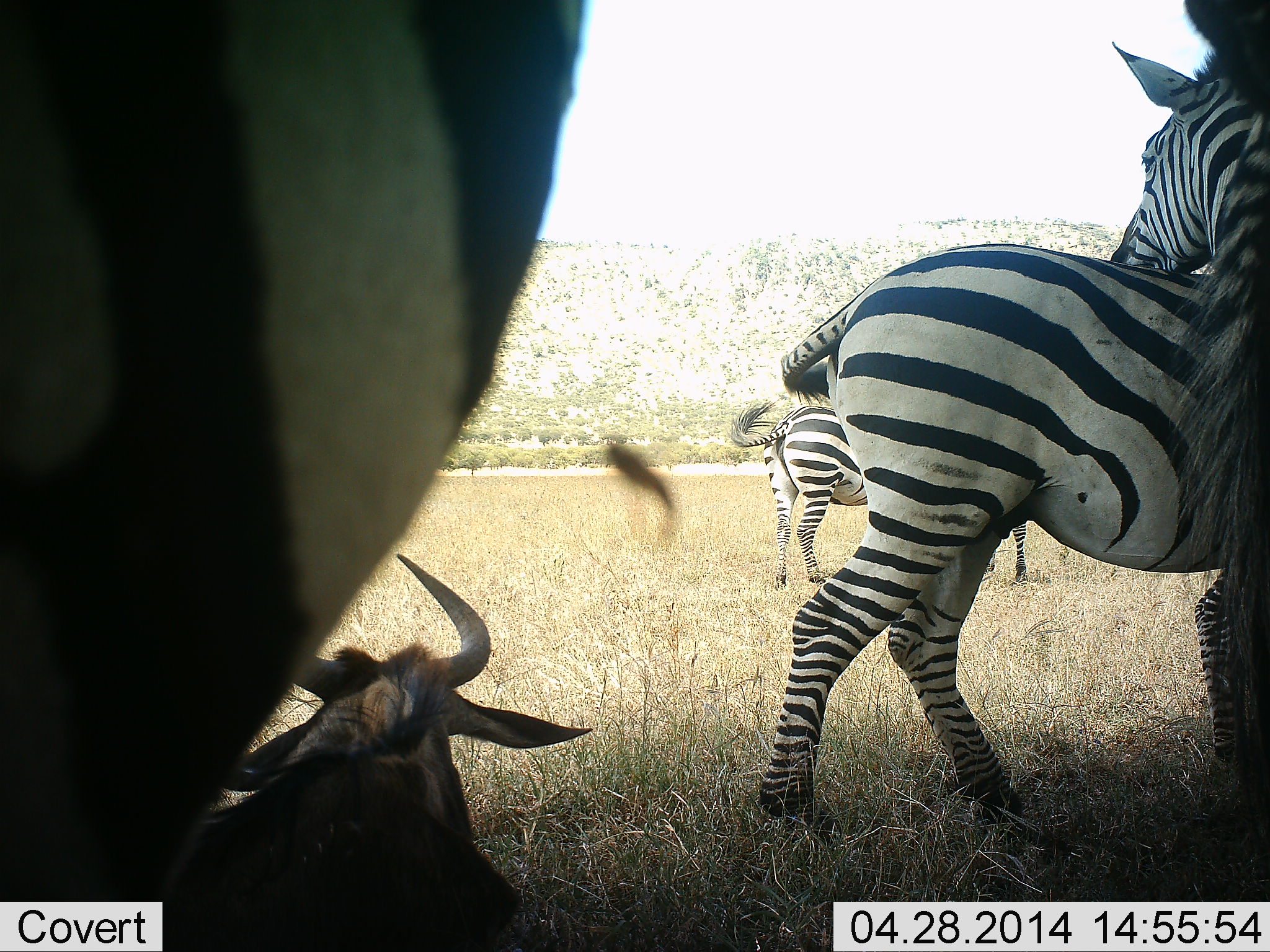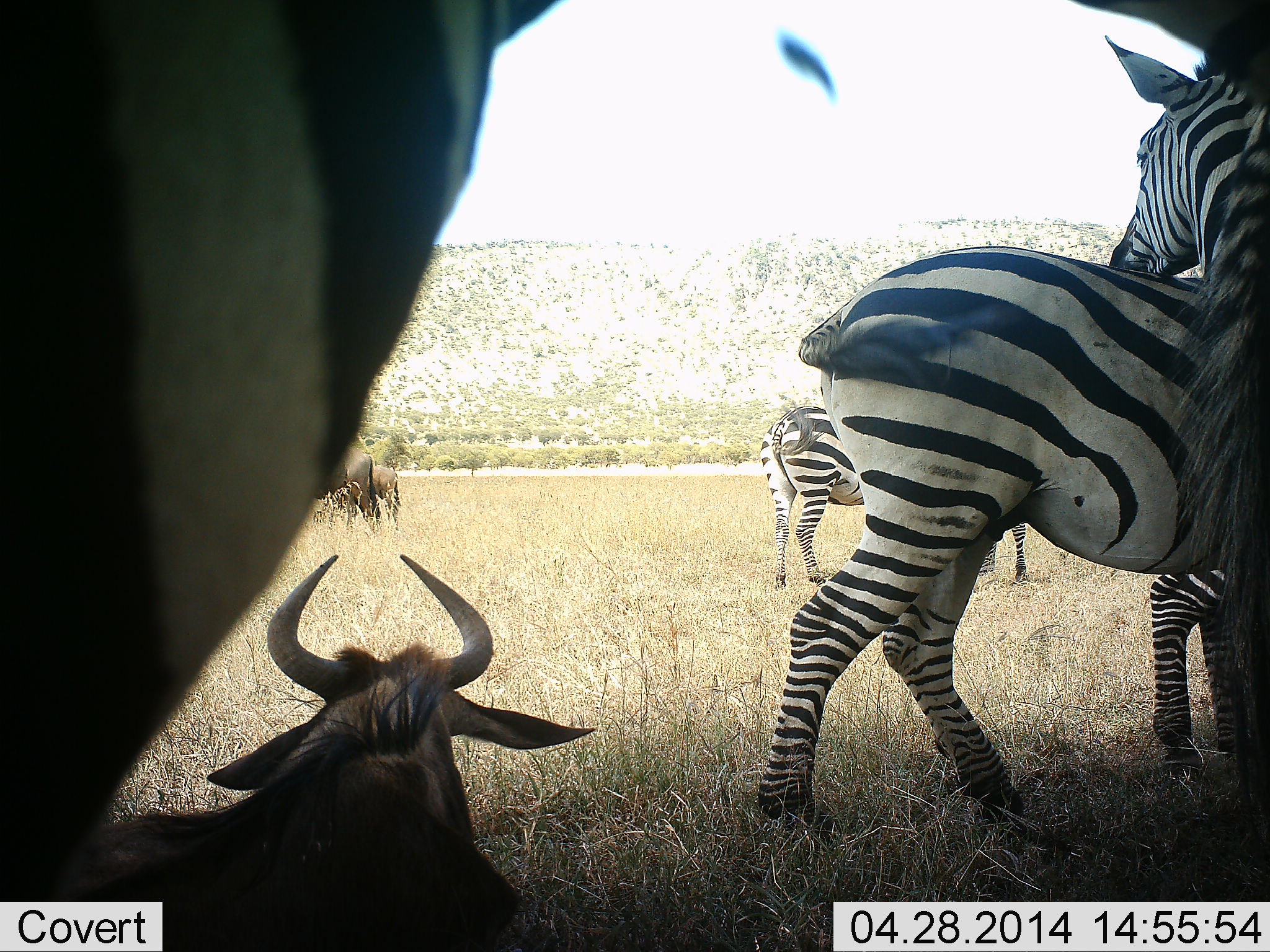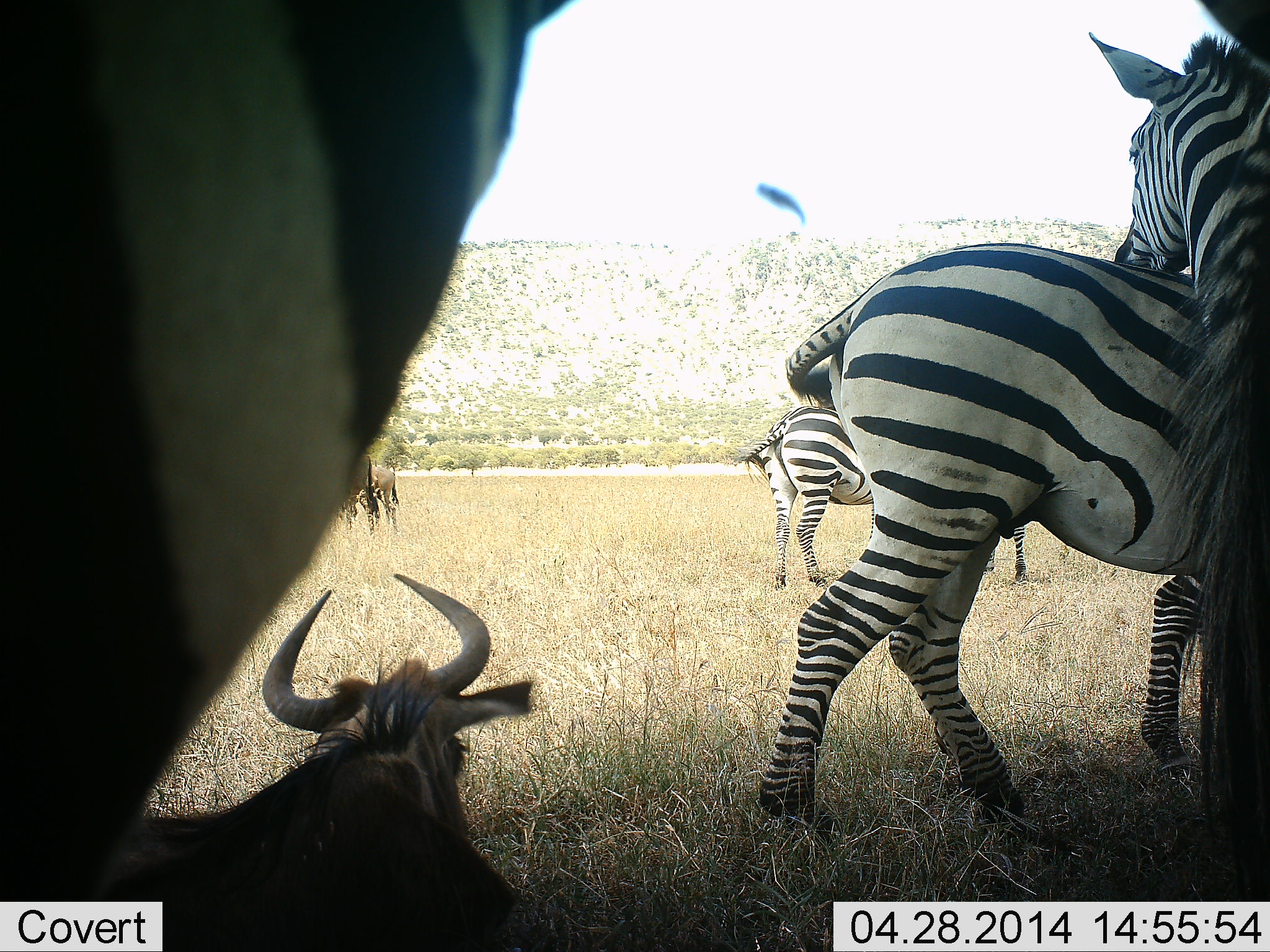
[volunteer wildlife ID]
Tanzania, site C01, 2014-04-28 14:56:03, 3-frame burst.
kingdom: Animalia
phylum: Chordata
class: Mammalia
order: Artiodactyla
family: Bovidae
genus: Connochaetes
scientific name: Connochaetes taurinus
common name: blue wildebeest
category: wildebeest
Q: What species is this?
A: Wildebeest (blue wildebeest) (Connochaetes taurinus).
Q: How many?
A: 3.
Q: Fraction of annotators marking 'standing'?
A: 73%.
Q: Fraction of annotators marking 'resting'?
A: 91%.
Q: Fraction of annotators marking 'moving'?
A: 0%.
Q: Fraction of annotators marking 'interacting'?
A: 0%.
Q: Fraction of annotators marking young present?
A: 9%.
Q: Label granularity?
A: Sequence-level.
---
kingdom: Animalia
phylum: Chordata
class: Mammalia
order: Perissodactyla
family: Equidae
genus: Equus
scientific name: Equus quagga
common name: plains zebra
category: zebra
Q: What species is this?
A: Zebra (plains zebra) (Equus quagga).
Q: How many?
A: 4.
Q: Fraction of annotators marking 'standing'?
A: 92%.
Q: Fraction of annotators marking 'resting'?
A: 17%.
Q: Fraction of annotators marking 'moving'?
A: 0%.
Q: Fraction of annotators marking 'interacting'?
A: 33%.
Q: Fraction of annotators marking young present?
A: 0%.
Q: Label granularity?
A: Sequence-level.